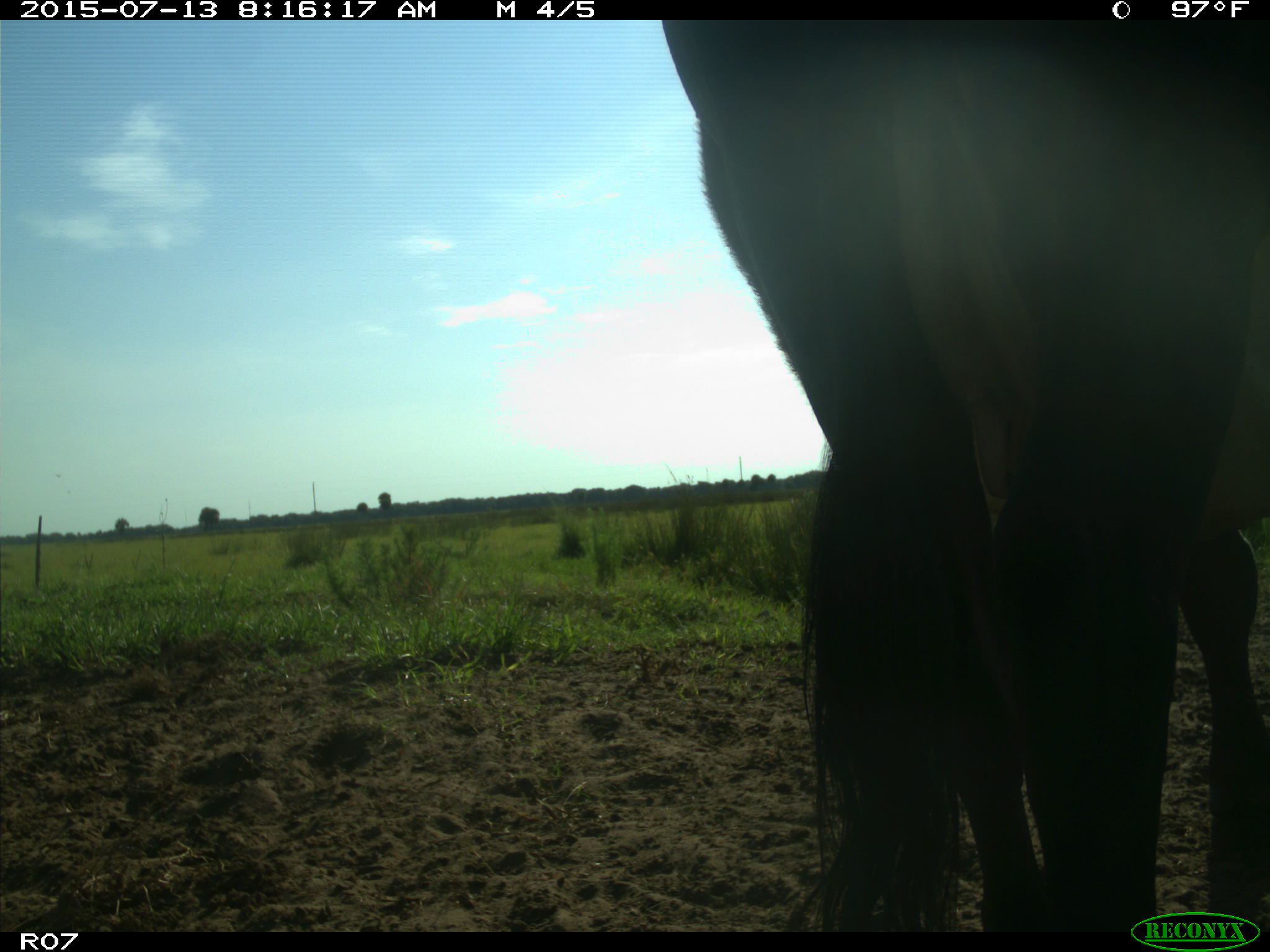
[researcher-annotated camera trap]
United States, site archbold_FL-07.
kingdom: Animalia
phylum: Chordata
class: Mammalia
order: Artiodactyla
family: Bovidae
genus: Bos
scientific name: Bos taurus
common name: domestic cow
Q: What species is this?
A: Bos taurus (domestic cow).